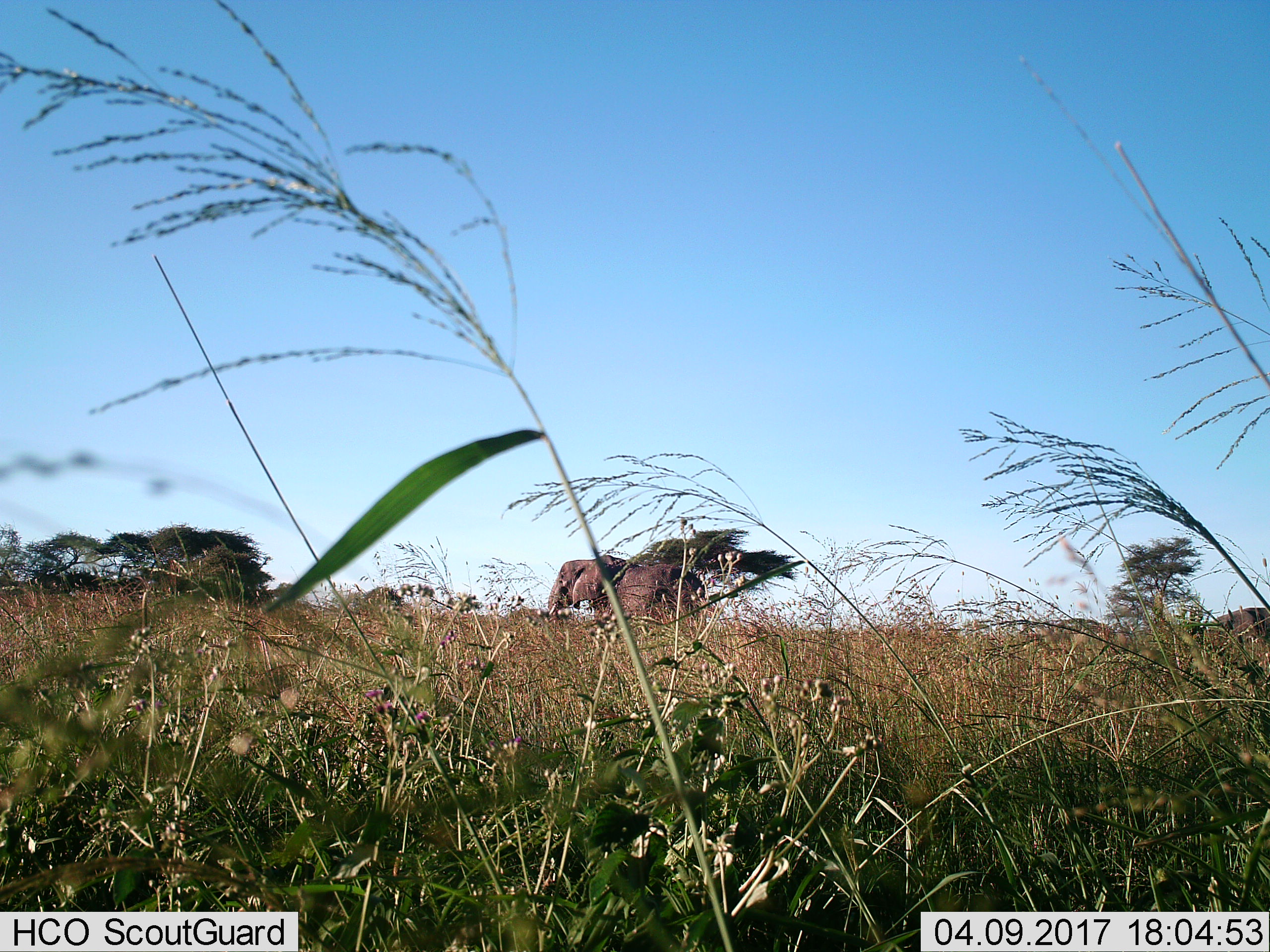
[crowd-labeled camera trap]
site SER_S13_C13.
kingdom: Animalia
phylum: Chordata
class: Mammalia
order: Proboscidea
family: Elephantidae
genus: Loxodonta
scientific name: Loxodonta africana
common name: african bush elephant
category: elephant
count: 1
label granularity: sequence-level